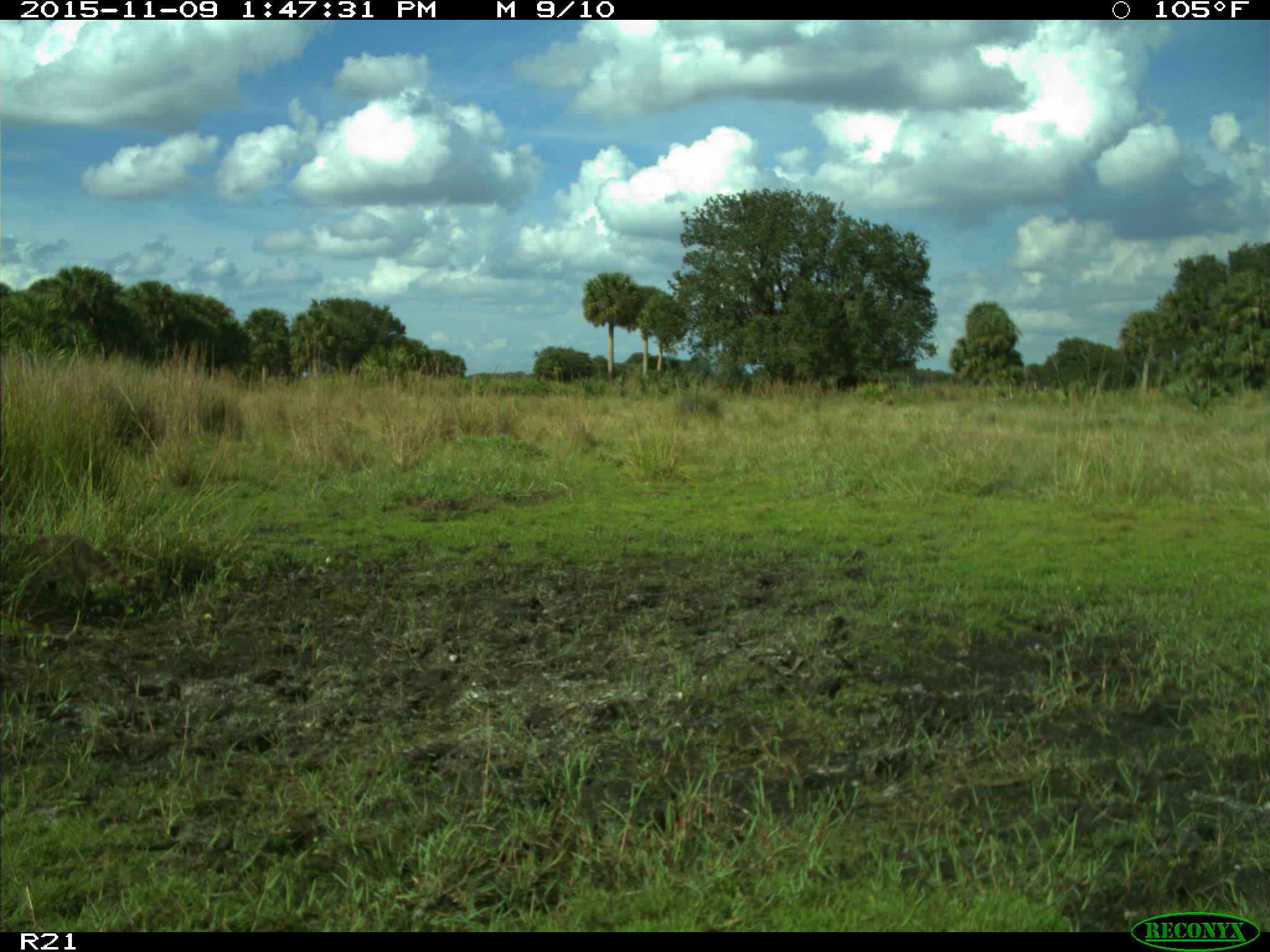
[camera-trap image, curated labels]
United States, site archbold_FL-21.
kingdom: Animalia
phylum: Chordata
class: Mammalia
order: Artiodactyla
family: Bovidae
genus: Bos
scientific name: Bos taurus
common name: domestic cow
Bos taurus (domestic cow).